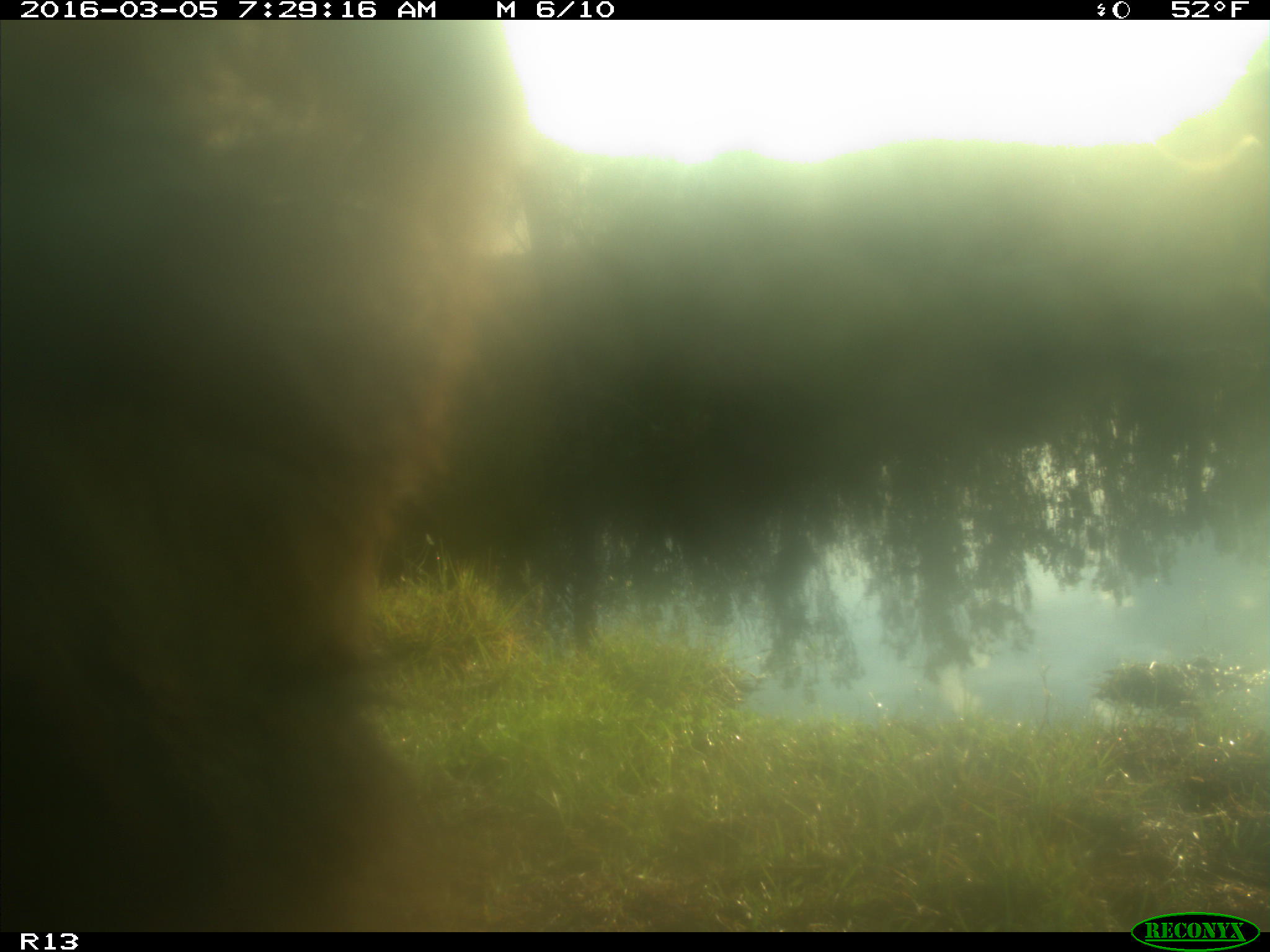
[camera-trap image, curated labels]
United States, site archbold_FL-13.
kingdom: Animalia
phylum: Chordata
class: Mammalia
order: Artiodactyla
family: Bovidae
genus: Bos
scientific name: Bos taurus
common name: domestic cow